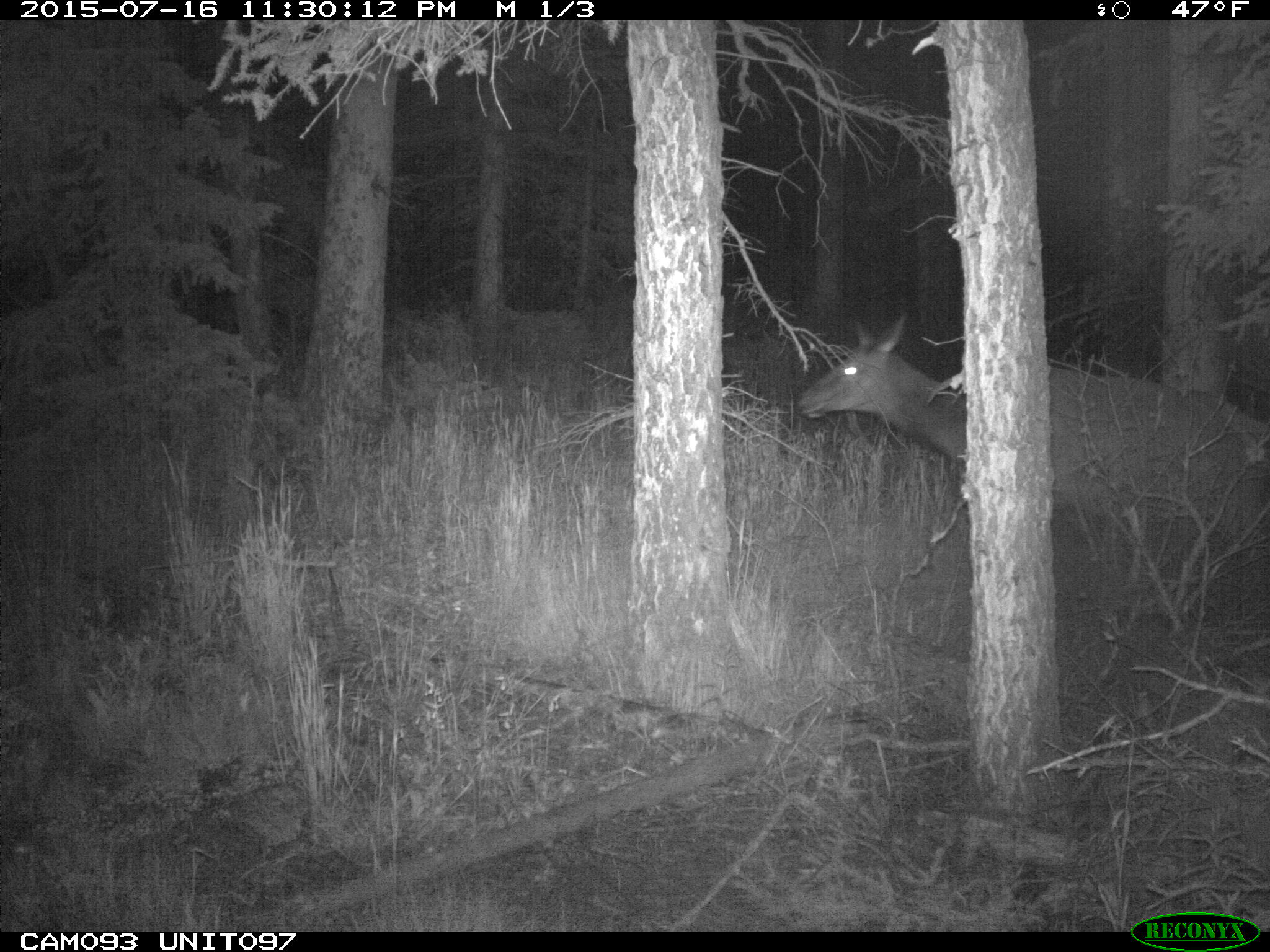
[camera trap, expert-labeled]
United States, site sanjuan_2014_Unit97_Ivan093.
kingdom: Animalia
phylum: Chordata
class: Mammalia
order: Artiodactyla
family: Cervidae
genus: Cervus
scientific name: Cervus elaphus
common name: red deer